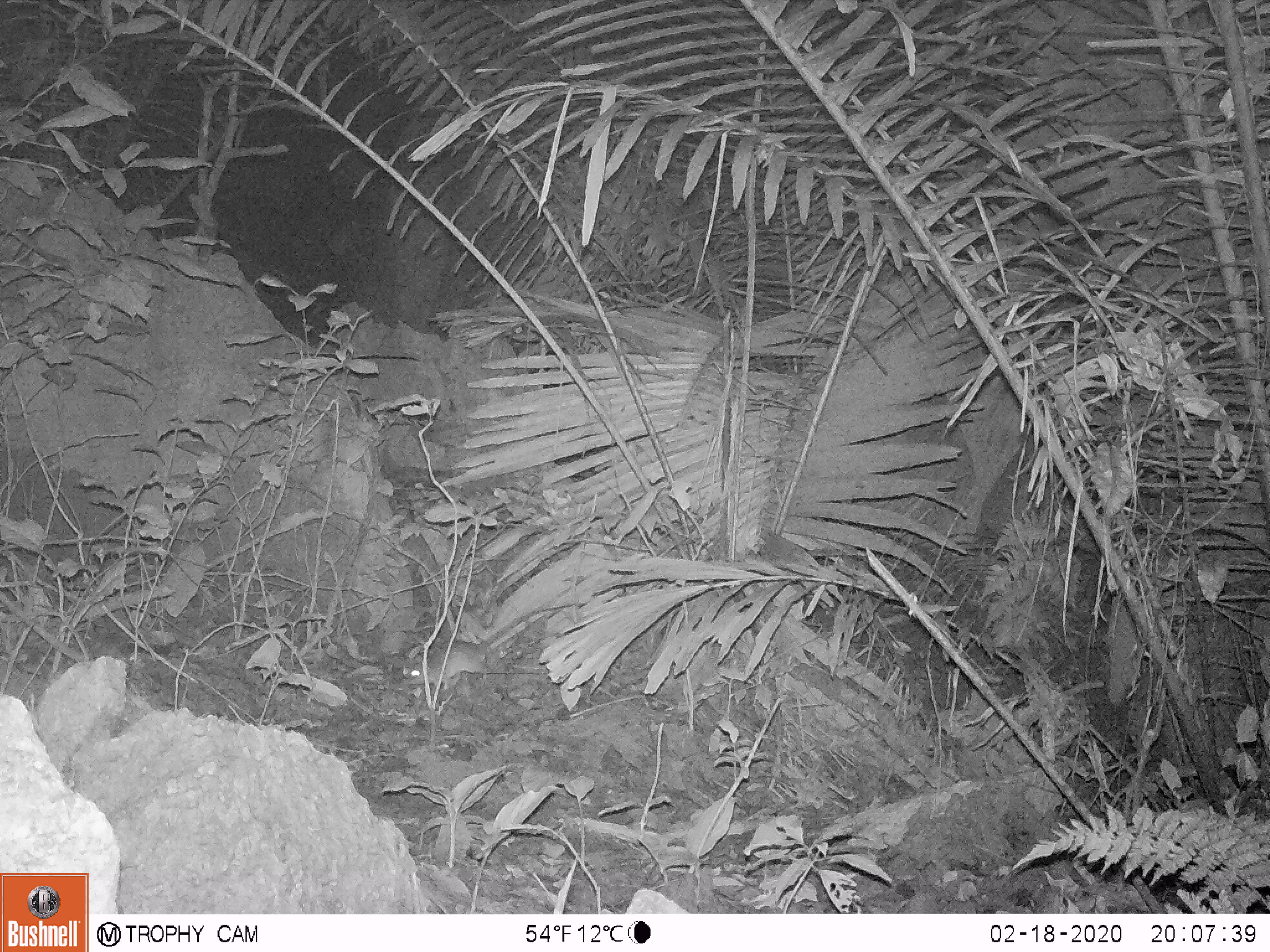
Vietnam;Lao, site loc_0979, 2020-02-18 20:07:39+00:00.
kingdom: Animalia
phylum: Chordata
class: Mammalia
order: Rodentia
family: Muridae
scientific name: Muridae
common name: old-world mice and rats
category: unidentified murid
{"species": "unidentified murid (old-world mice and rats) (Muridae)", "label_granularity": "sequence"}